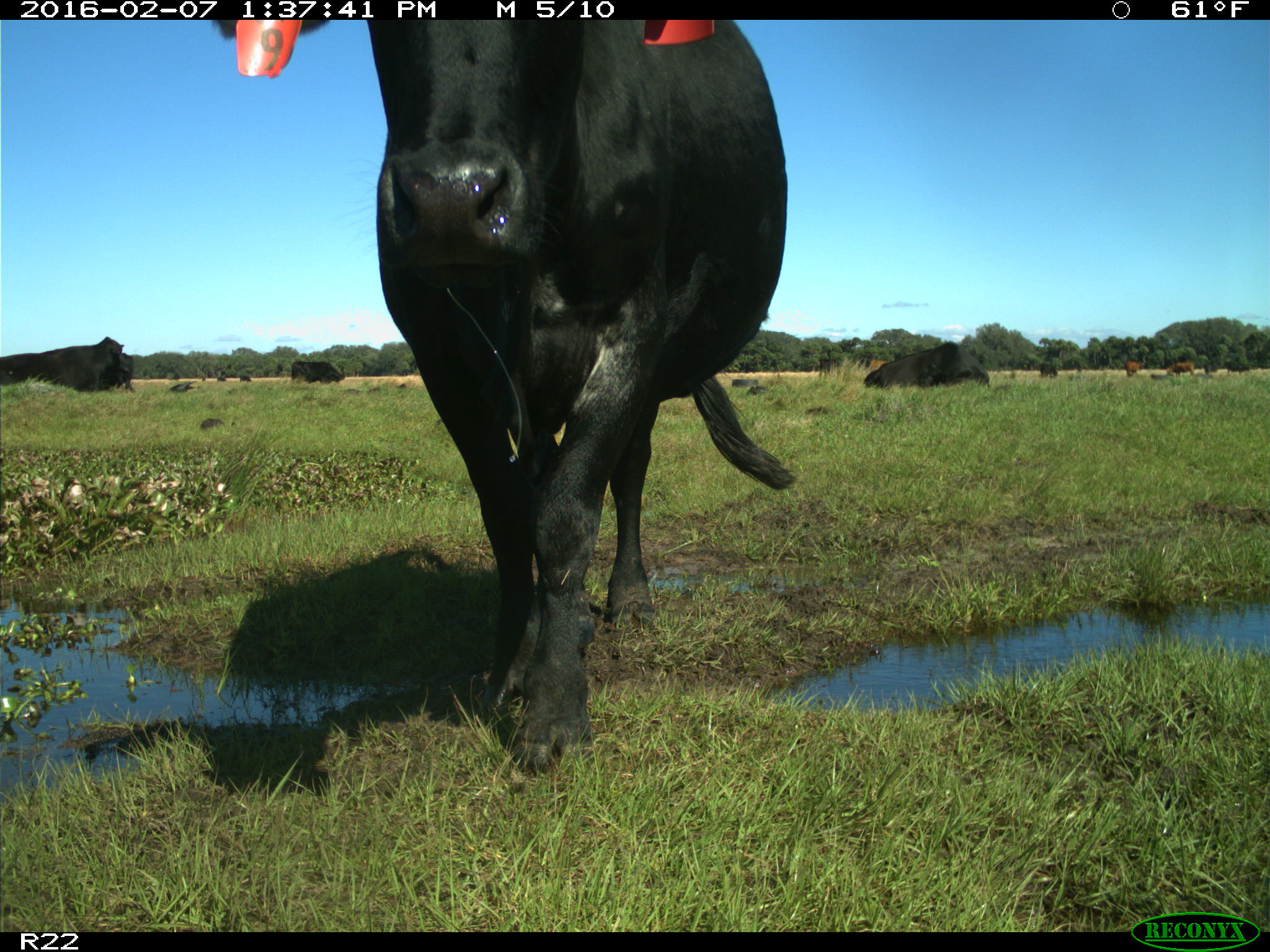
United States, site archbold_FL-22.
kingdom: Animalia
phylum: Chordata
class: Mammalia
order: Artiodactyla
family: Bovidae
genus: Bos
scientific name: Bos taurus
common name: domestic cow